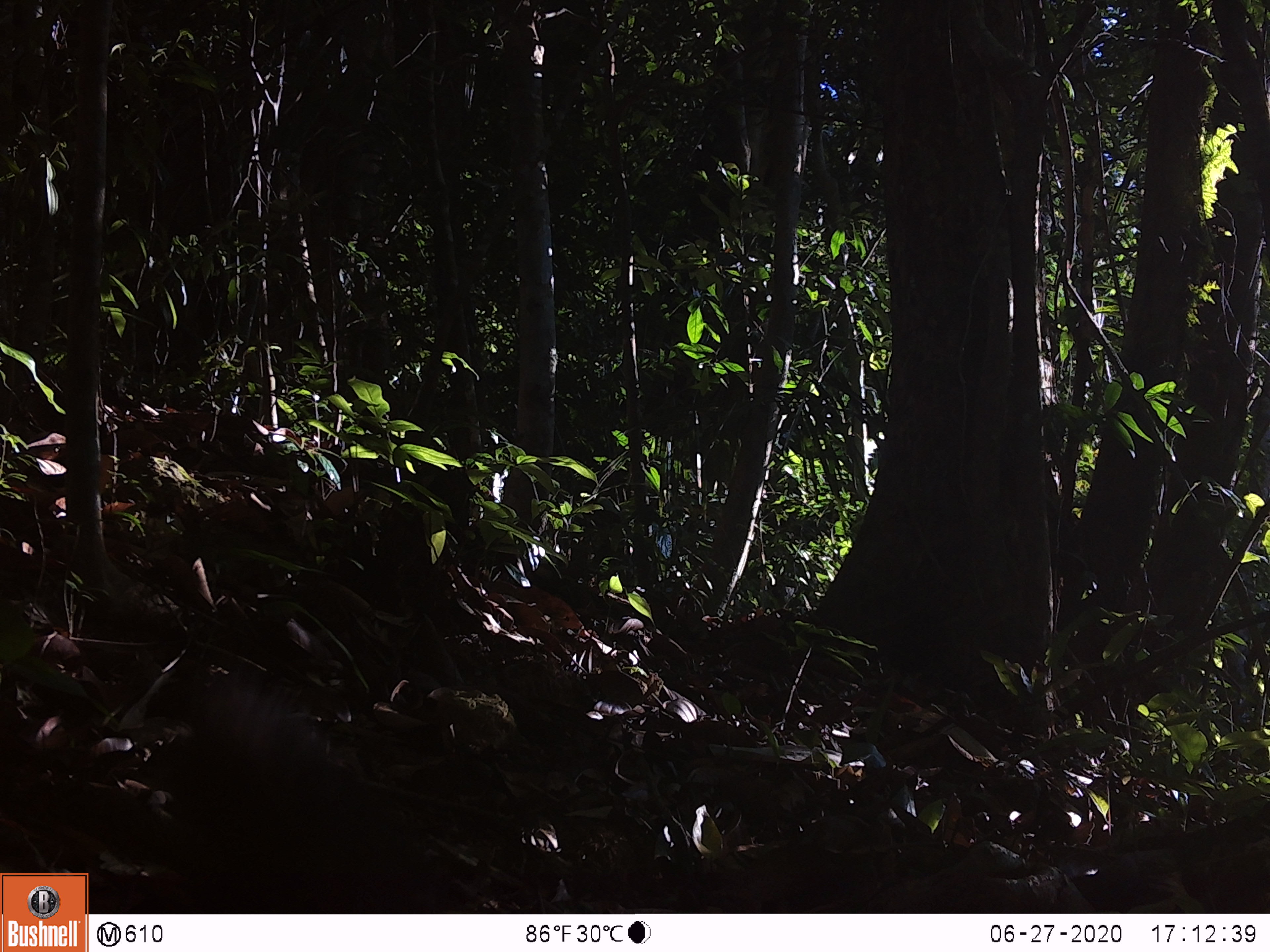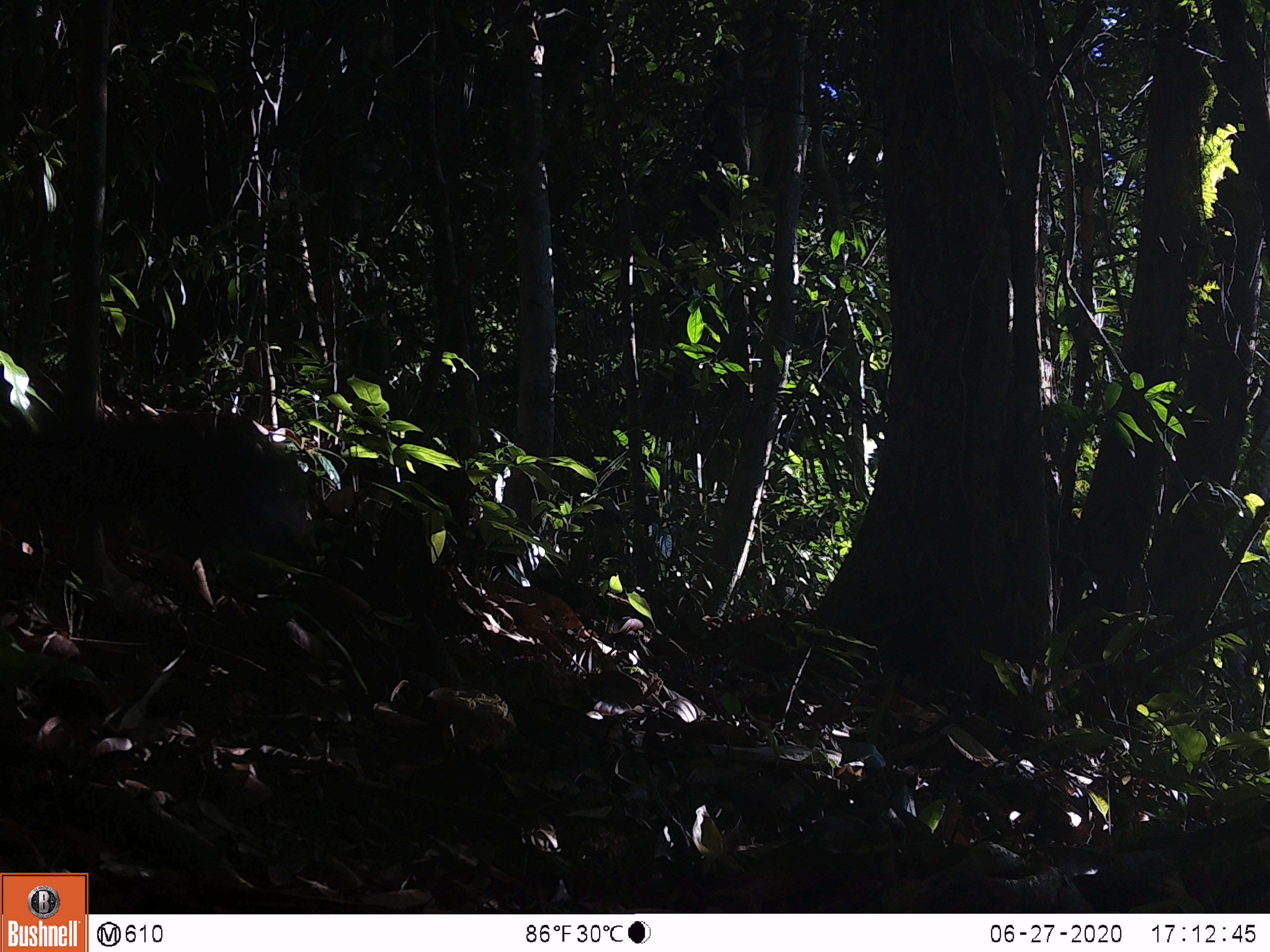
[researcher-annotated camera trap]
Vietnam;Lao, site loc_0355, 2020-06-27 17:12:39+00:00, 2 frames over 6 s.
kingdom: Animalia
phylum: Chordata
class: Mammalia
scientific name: Mammalia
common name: mammal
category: unidentified small mammal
Unidentified small mammal (mammal) (Mammalia). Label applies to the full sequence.